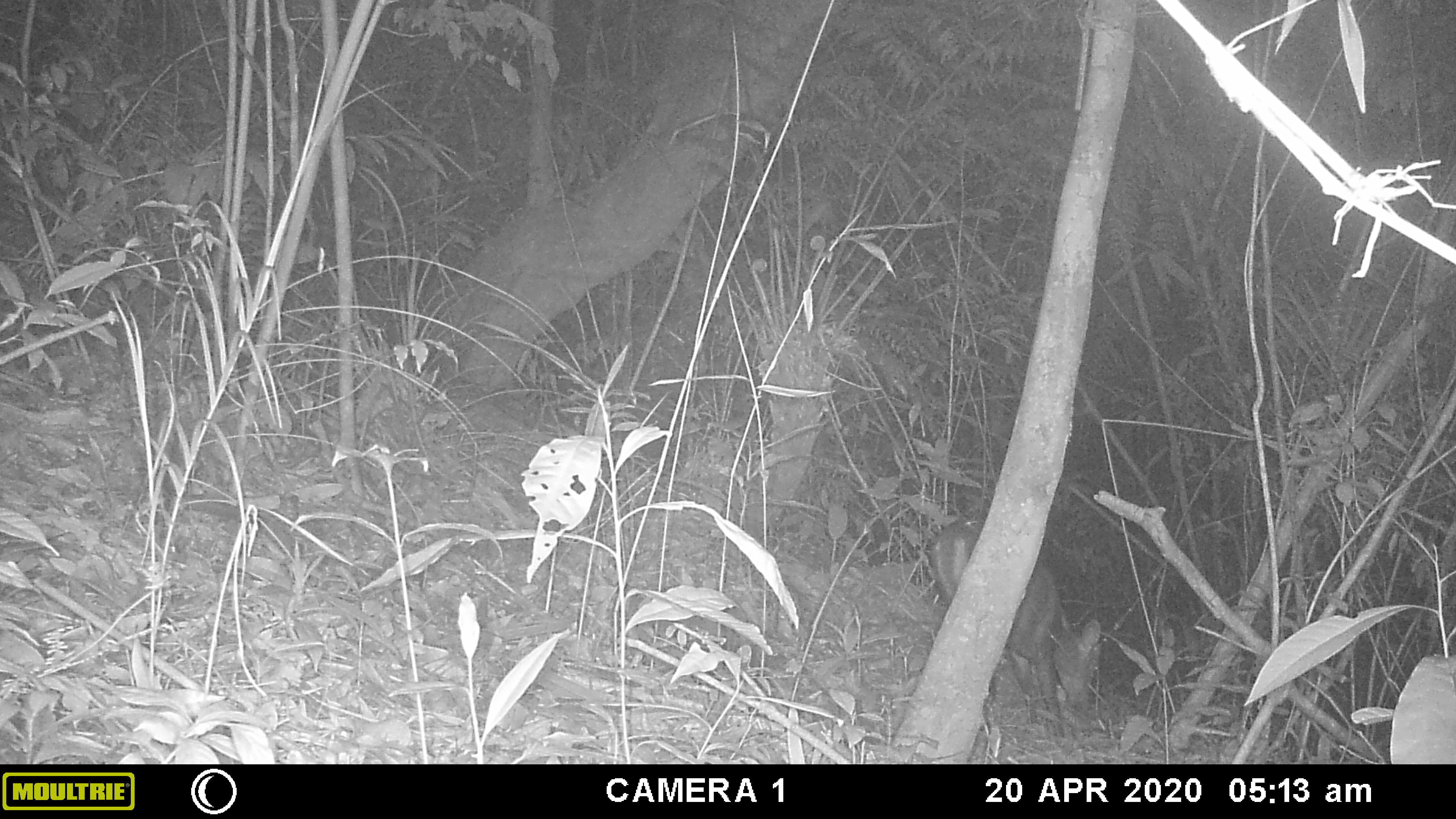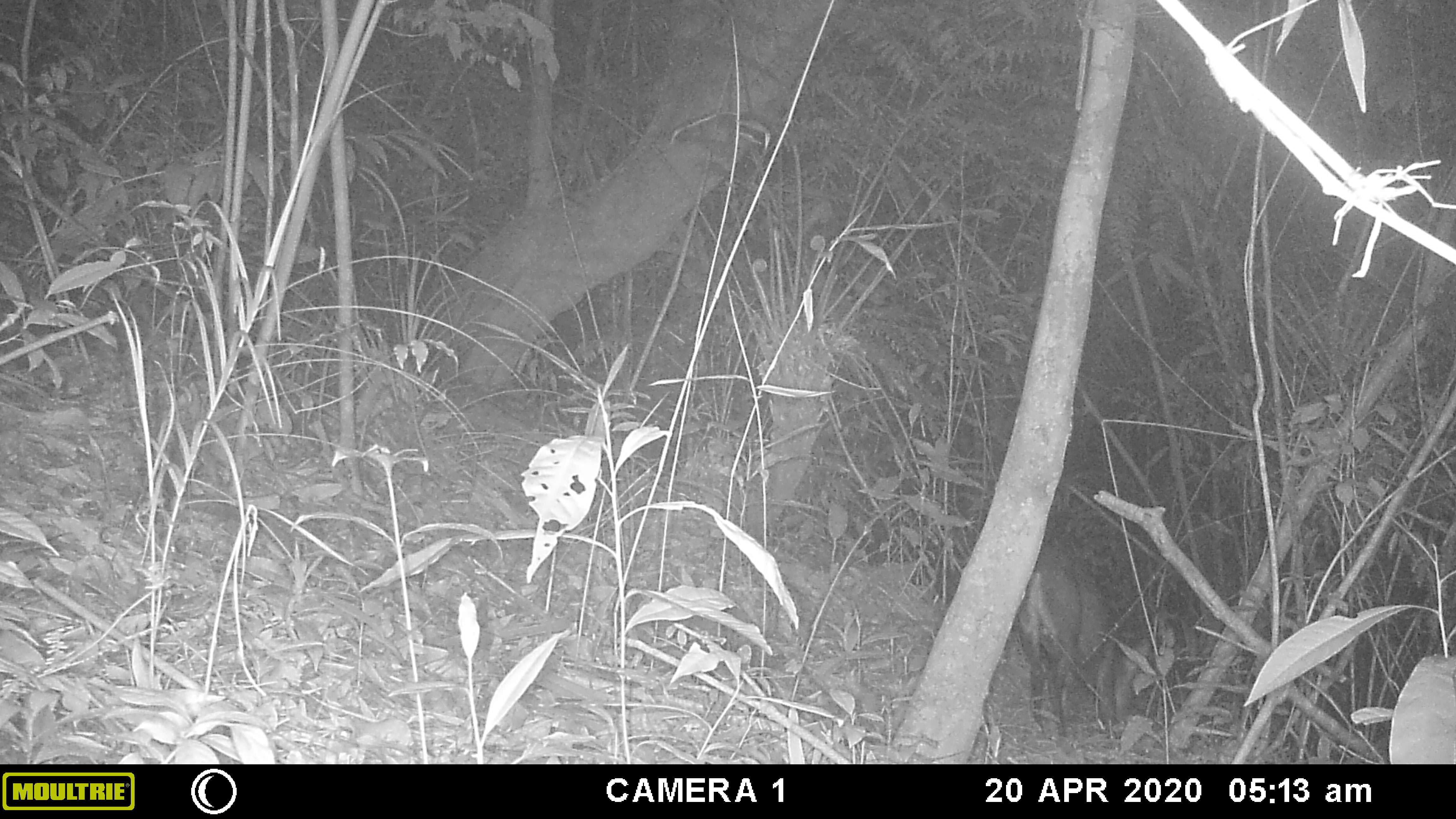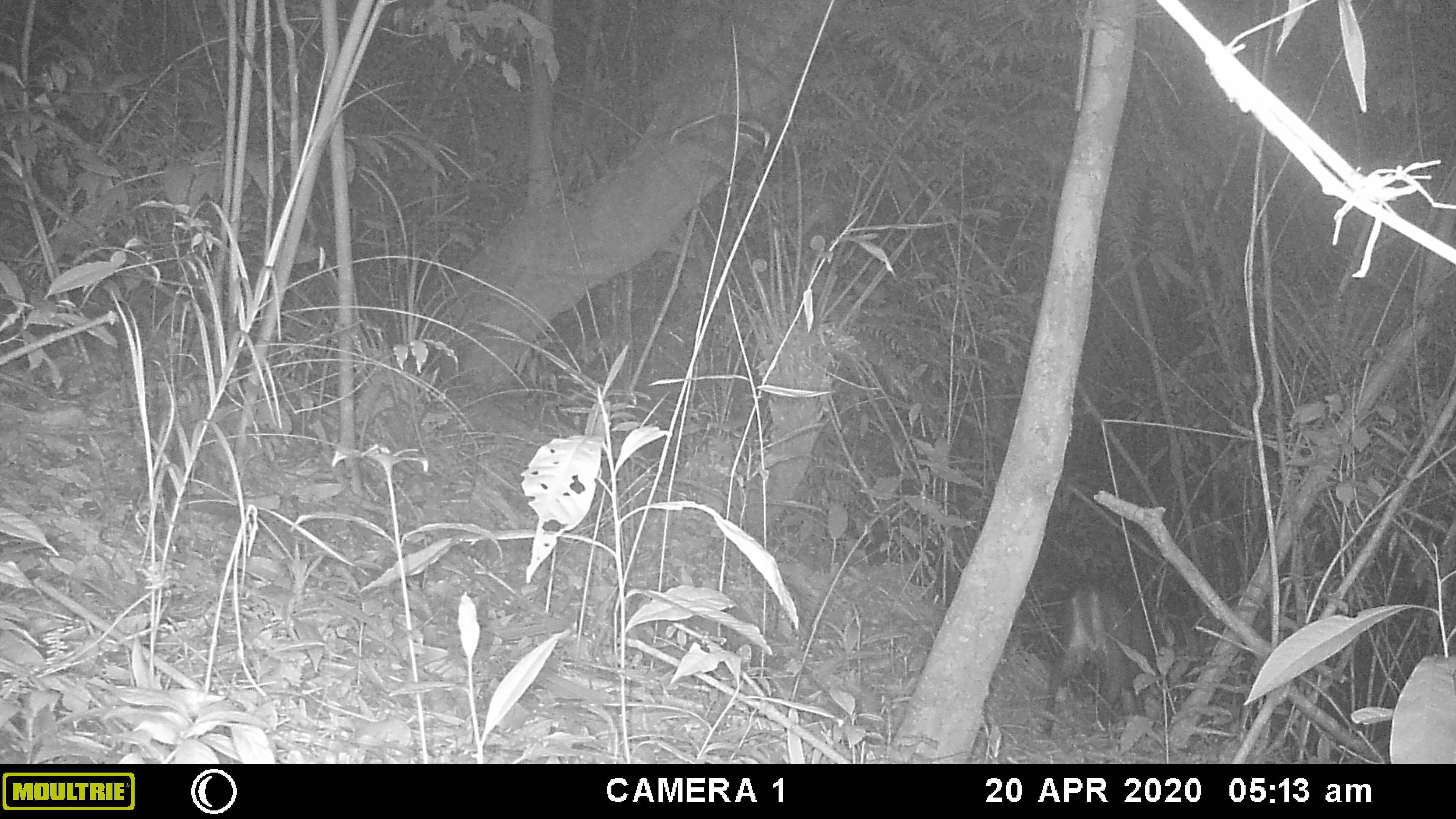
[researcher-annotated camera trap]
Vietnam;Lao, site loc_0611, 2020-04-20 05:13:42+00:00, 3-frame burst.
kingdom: Animalia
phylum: Chordata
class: Mammalia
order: Artiodactyla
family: Cervidae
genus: Muntiacus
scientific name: Muntiacus rooseveltorum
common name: roosevelt's muntjac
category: roosevelts muntjac group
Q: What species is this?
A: Roosevelts muntjac group (roosevelt's muntjac) (Muntiacus rooseveltorum).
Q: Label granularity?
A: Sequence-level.